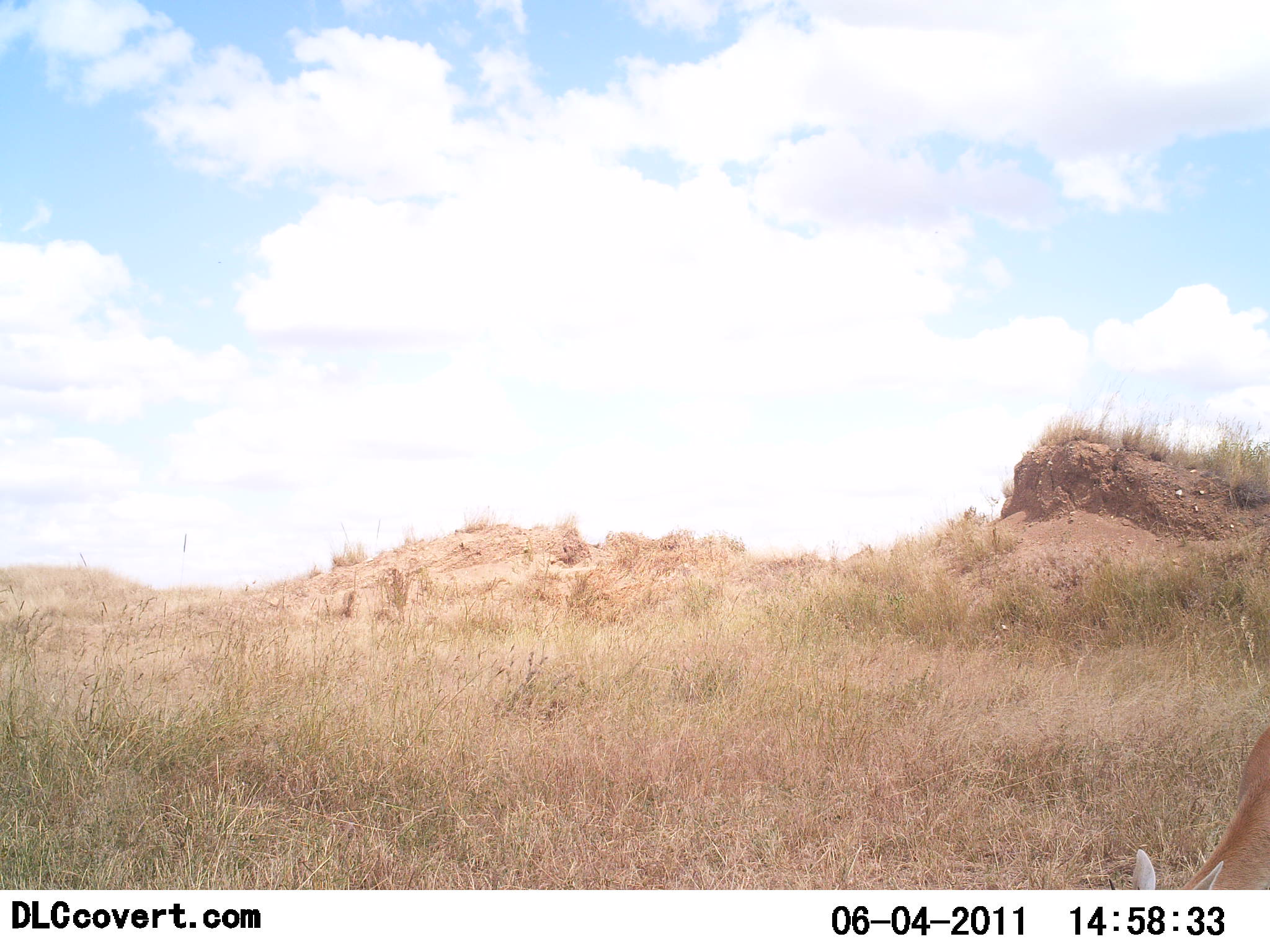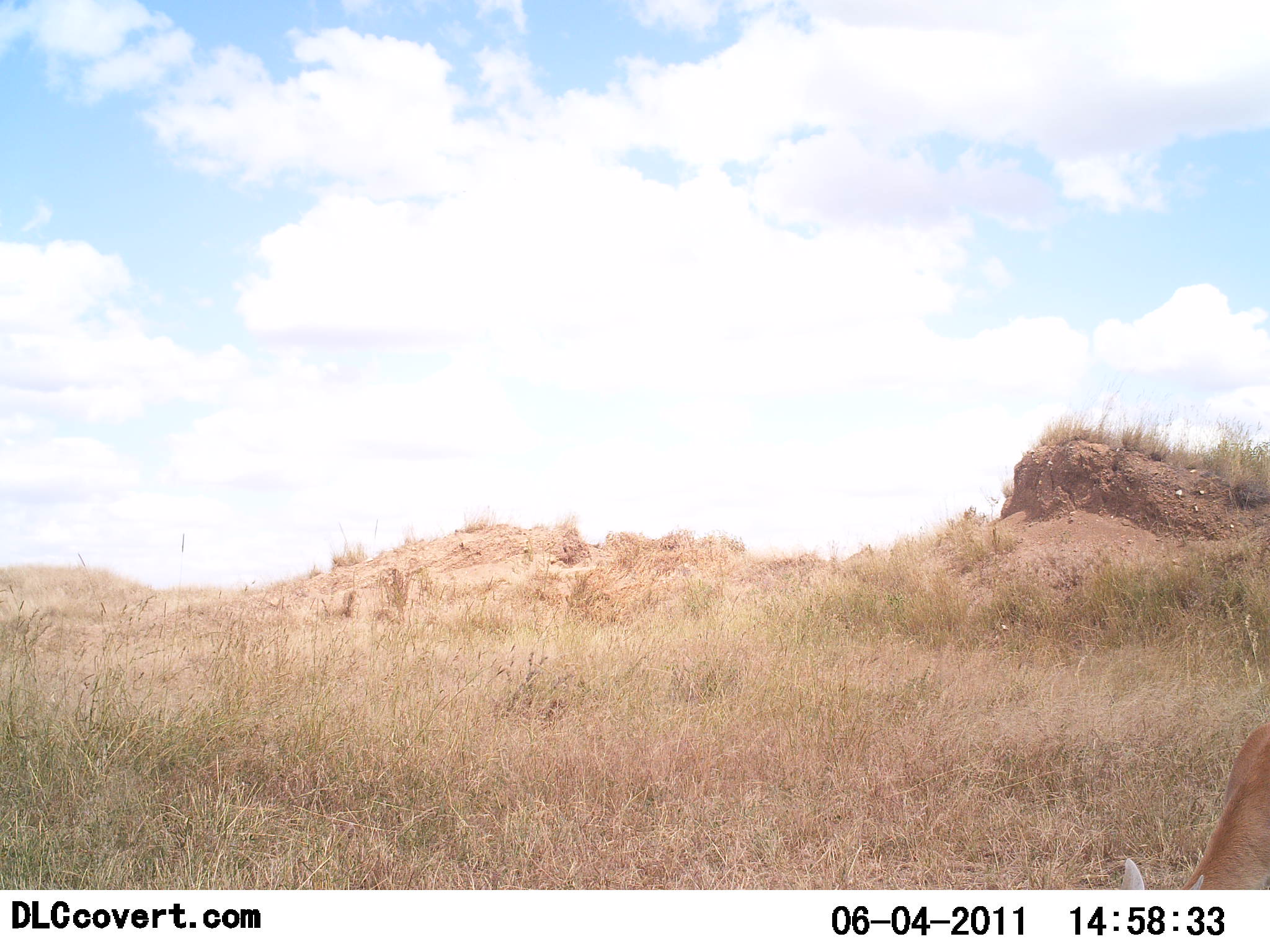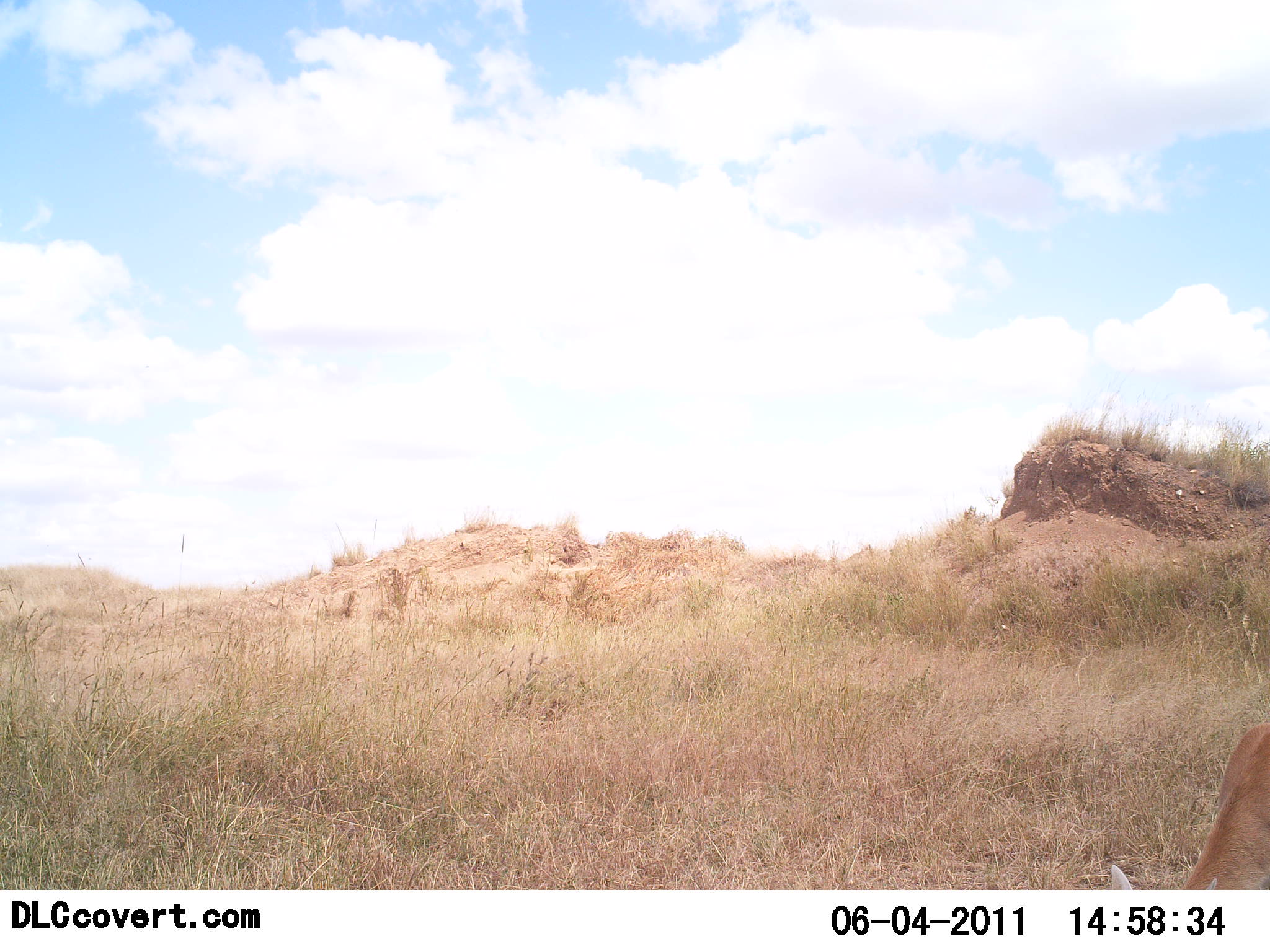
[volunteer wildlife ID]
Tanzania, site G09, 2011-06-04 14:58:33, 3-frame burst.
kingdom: Animalia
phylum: Chordata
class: Mammalia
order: Artiodactyla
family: Bovidae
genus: Nanger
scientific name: Nanger granti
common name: grant's gazelle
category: gazellegrants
Gazellegrants (grant's gazelle) (Nanger granti), count 1. Behavior (volunteer vote fractions): standing 0%, resting 0%, moving 0%, interacting 0%. Young present (vote fraction): 0%. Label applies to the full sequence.